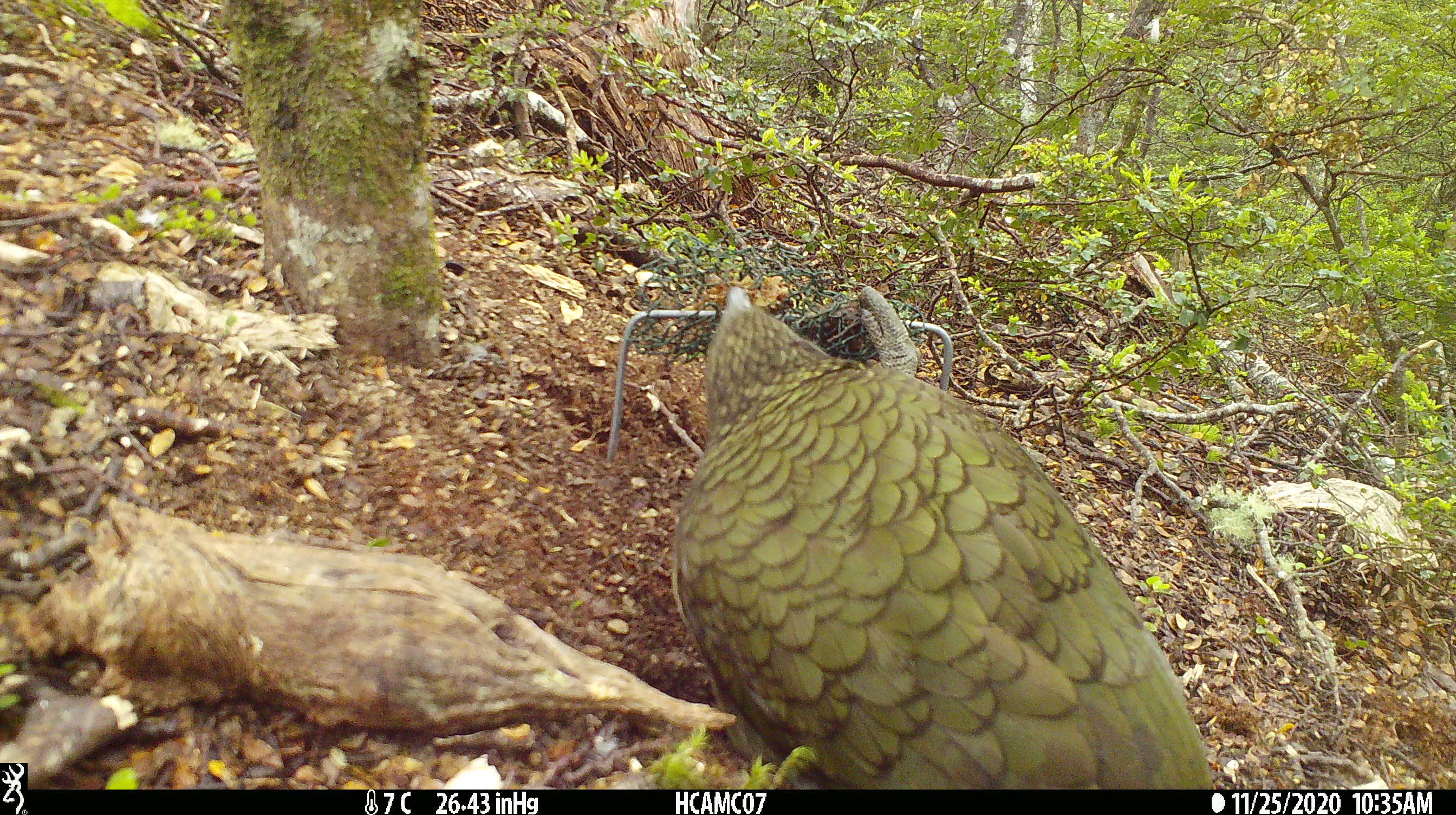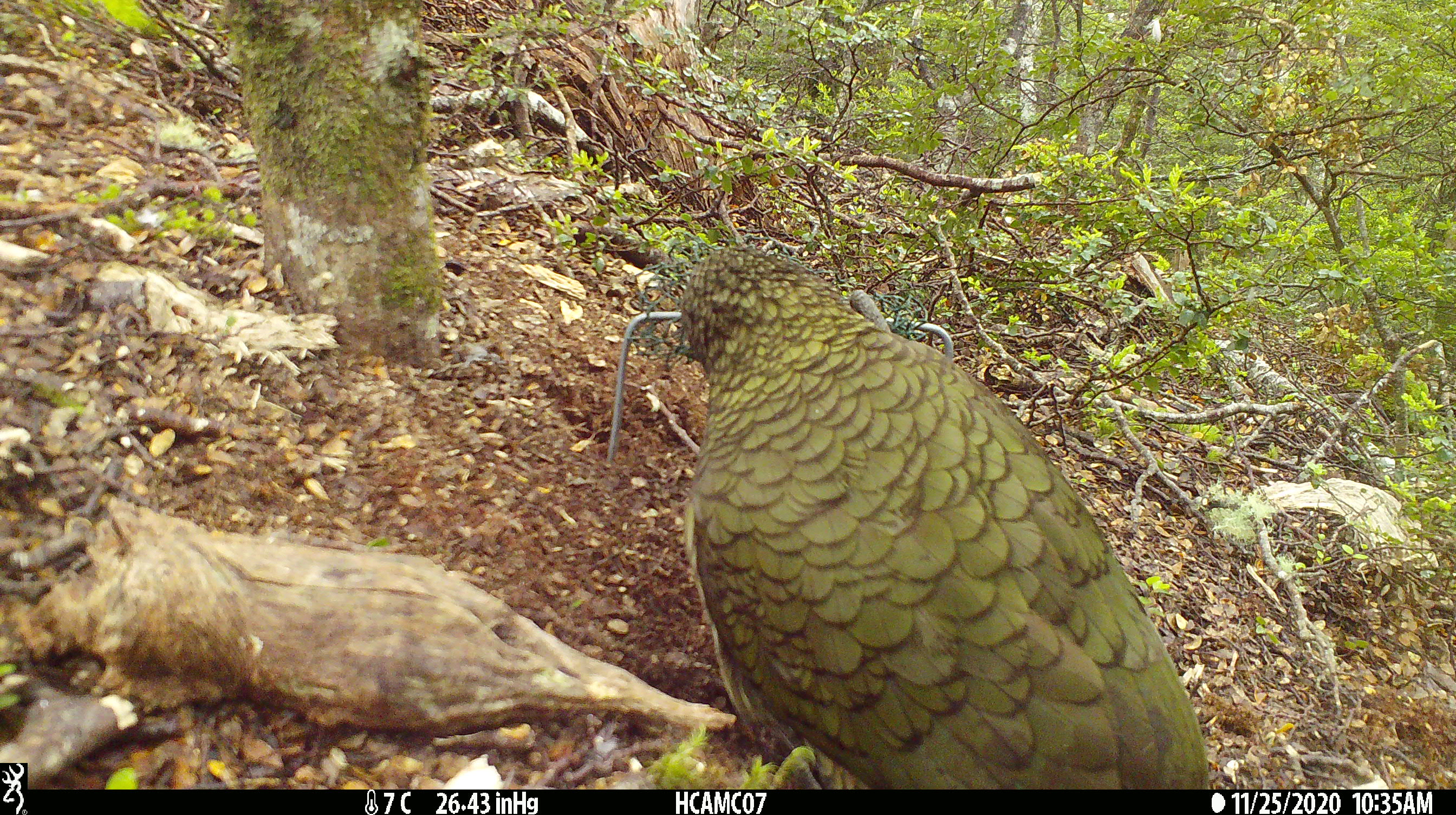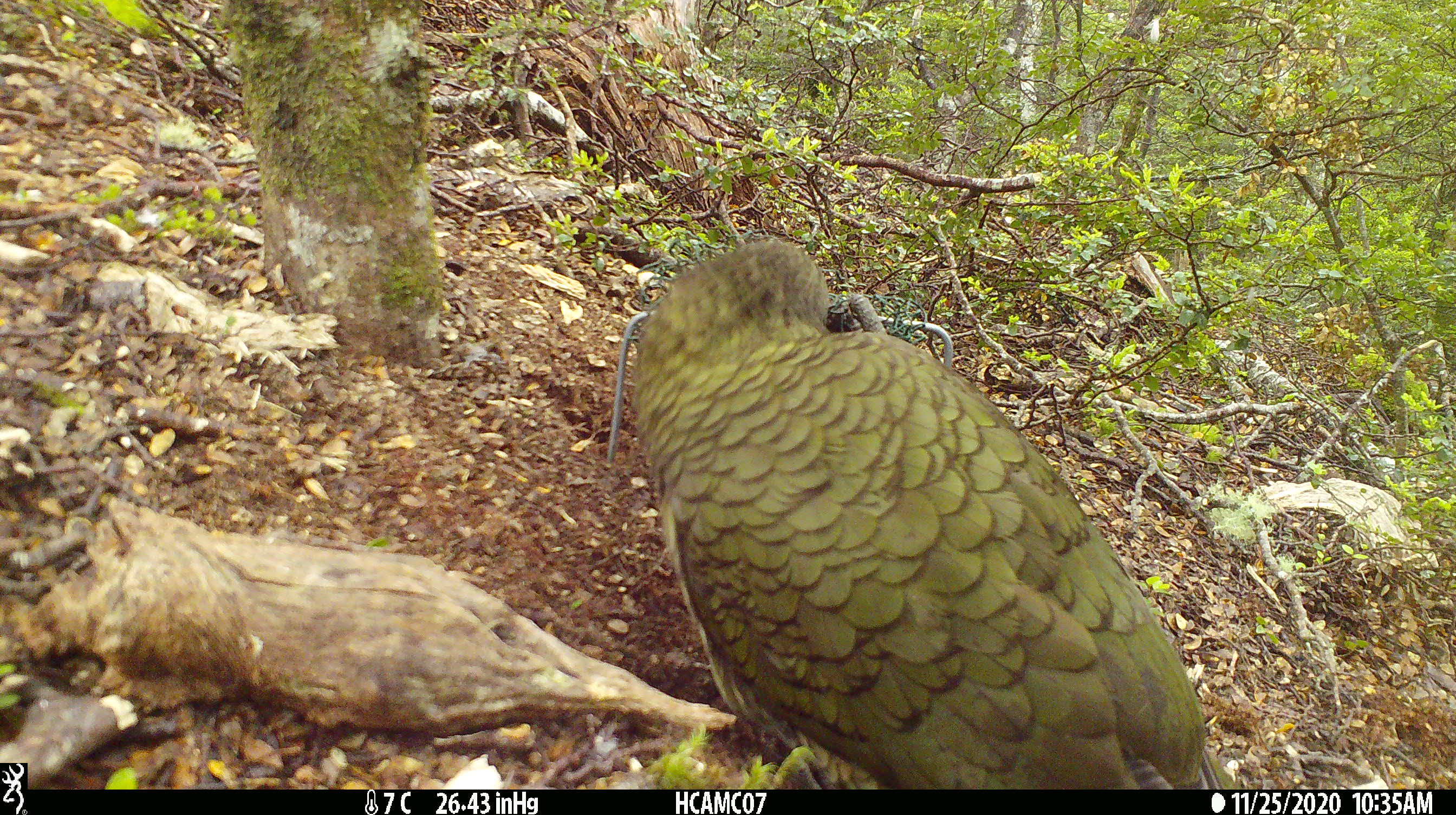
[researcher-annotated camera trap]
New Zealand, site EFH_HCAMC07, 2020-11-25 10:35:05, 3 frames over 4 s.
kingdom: Animalia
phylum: Chordata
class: Aves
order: Psittaciformes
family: Strigopidae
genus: Nestor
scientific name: Nestor notabilis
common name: kea